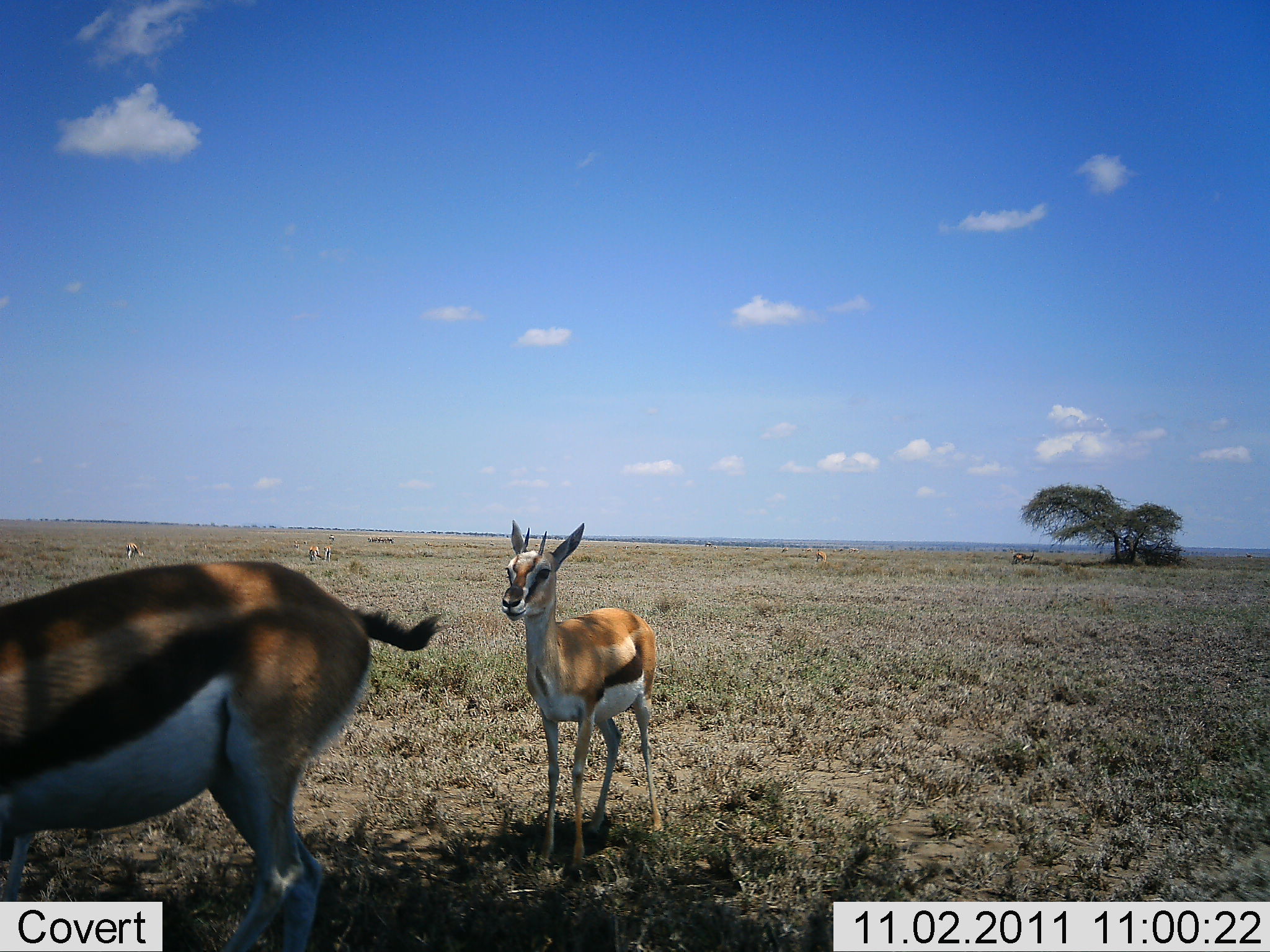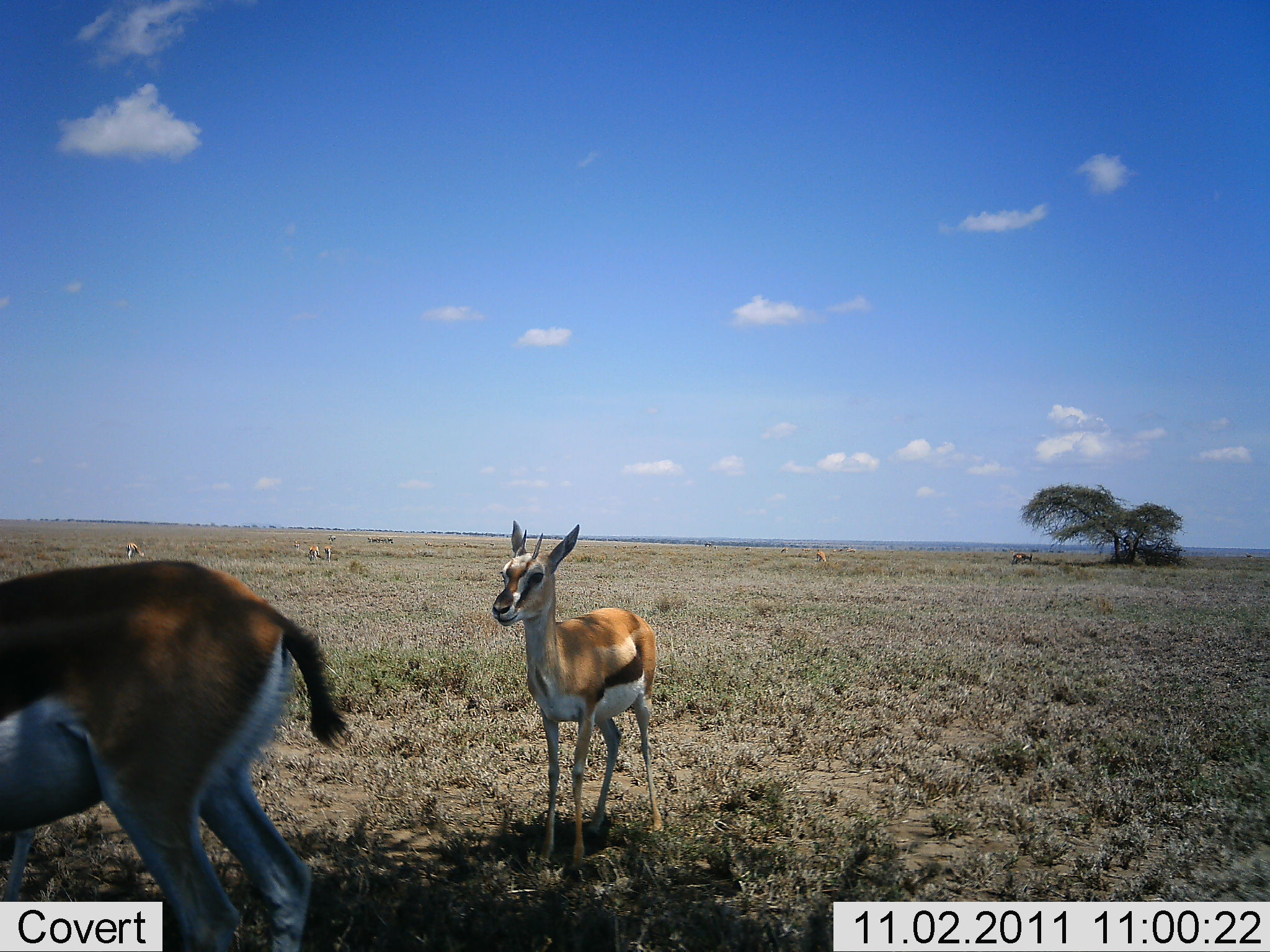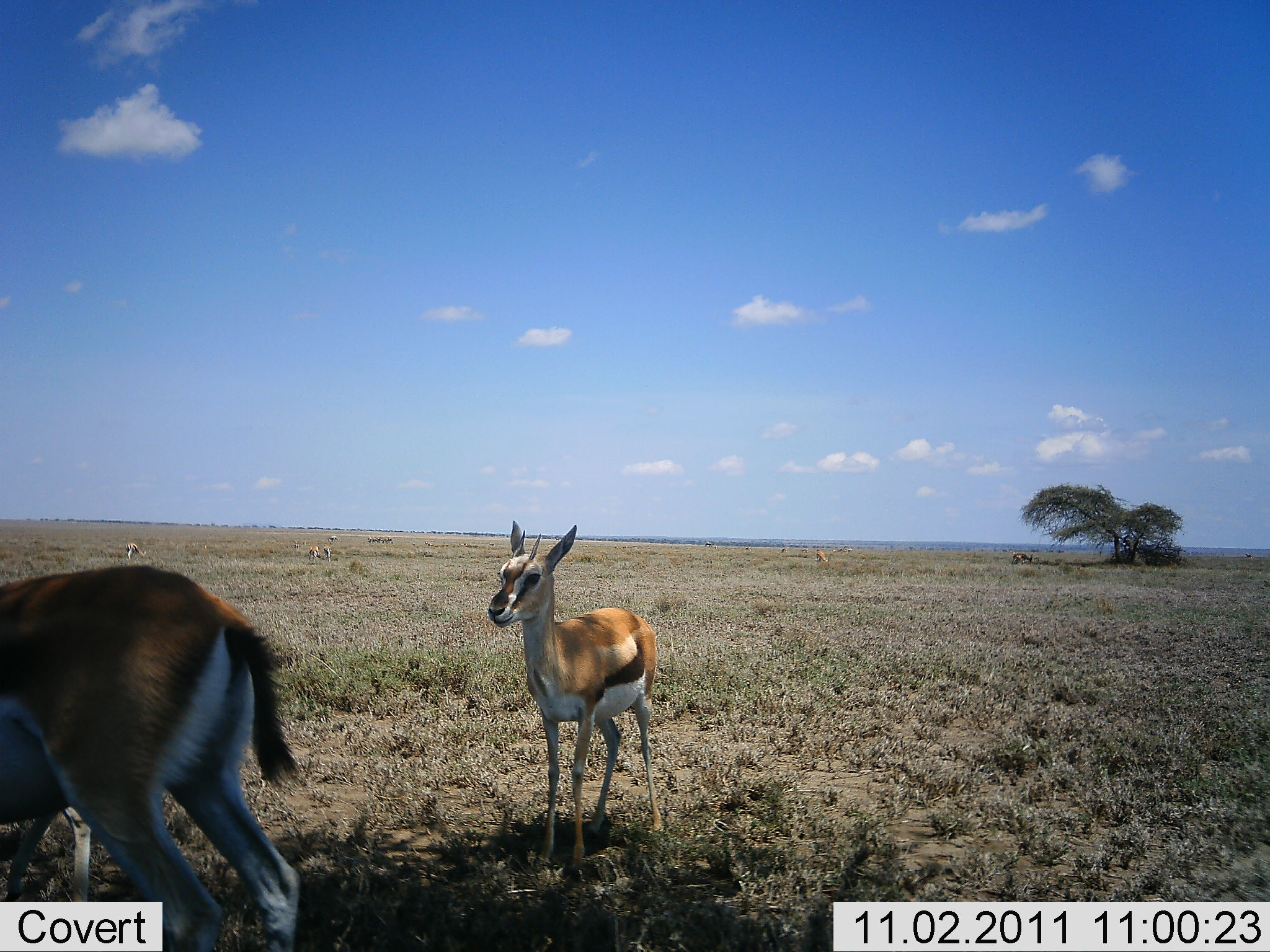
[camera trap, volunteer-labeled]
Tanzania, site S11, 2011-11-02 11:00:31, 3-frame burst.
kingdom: Animalia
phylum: Chordata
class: Mammalia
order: Artiodactyla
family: Bovidae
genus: Eudorcas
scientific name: Eudorcas thomsonii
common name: thomson's gazelle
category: gazellethomsons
Gazellethomsons (thomson's gazelle) (Eudorcas thomsonii), count 6. Behavior (volunteer vote fractions): standing 70%, resting 20%, moving 0%, interacting 0%. Young present (vote fraction): 30%. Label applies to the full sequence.